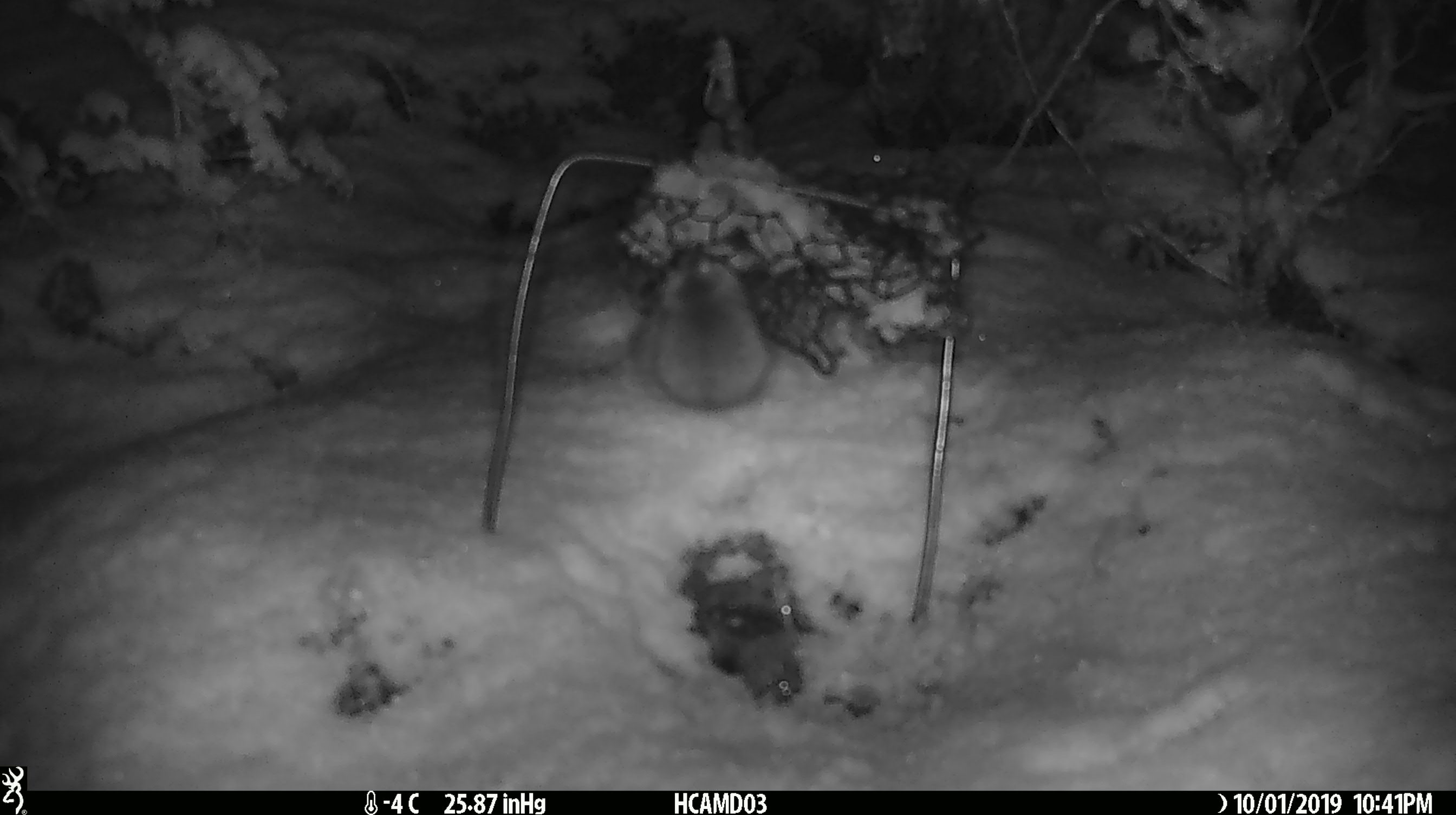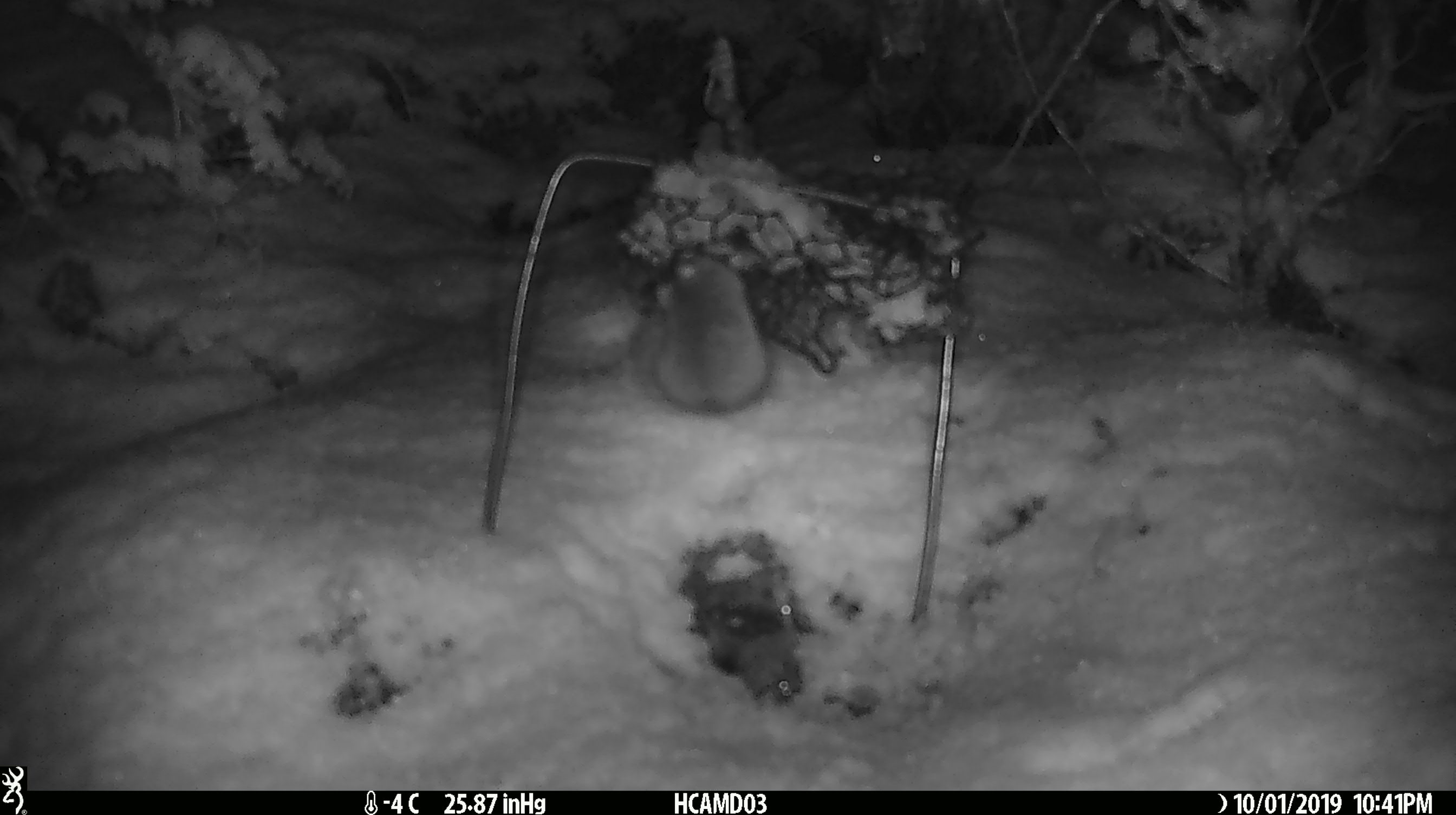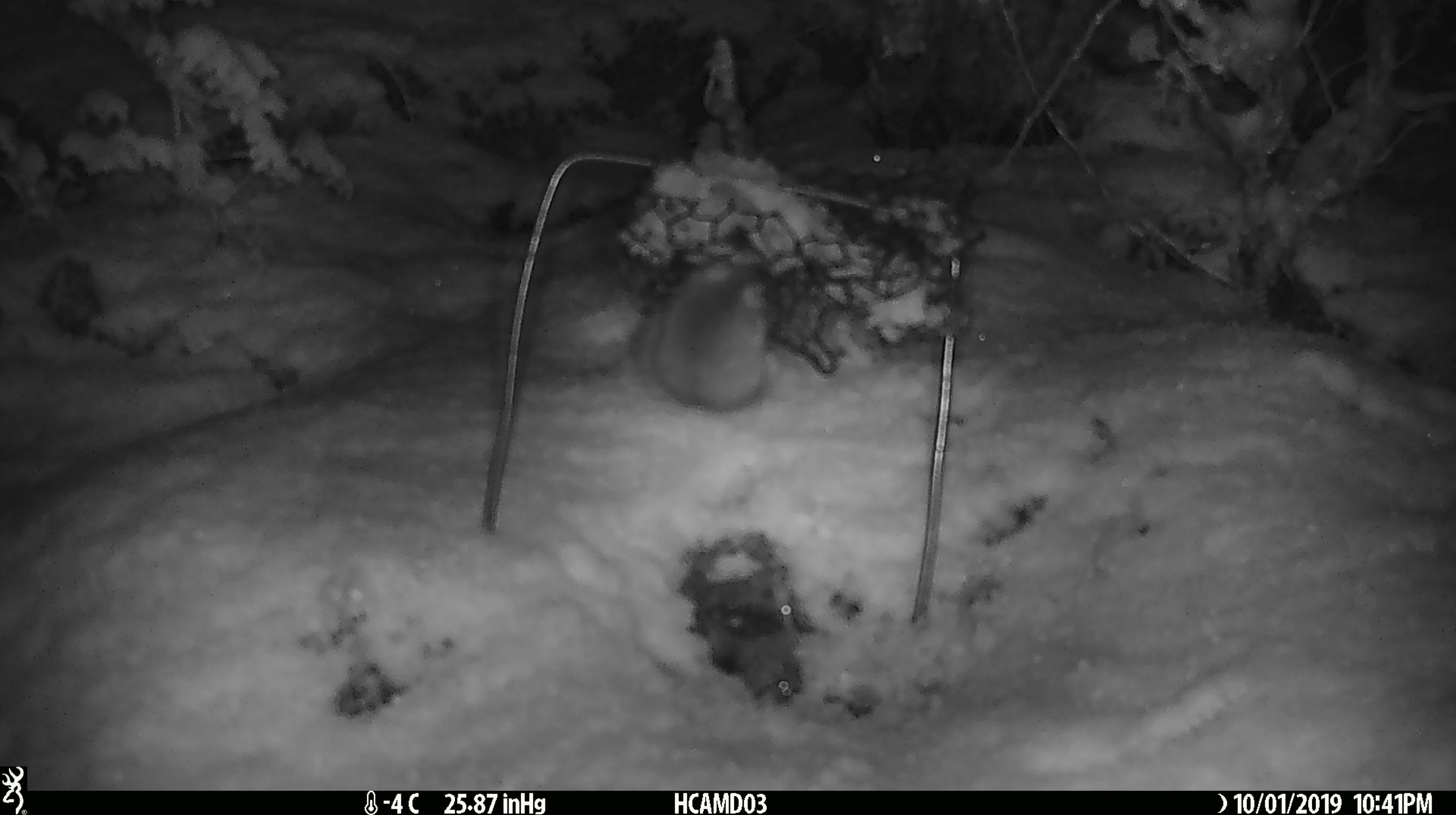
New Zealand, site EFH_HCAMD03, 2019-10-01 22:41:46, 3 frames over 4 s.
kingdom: Animalia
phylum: Chordata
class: Mammalia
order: Rodentia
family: Muridae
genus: Mus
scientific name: Mus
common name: mouse